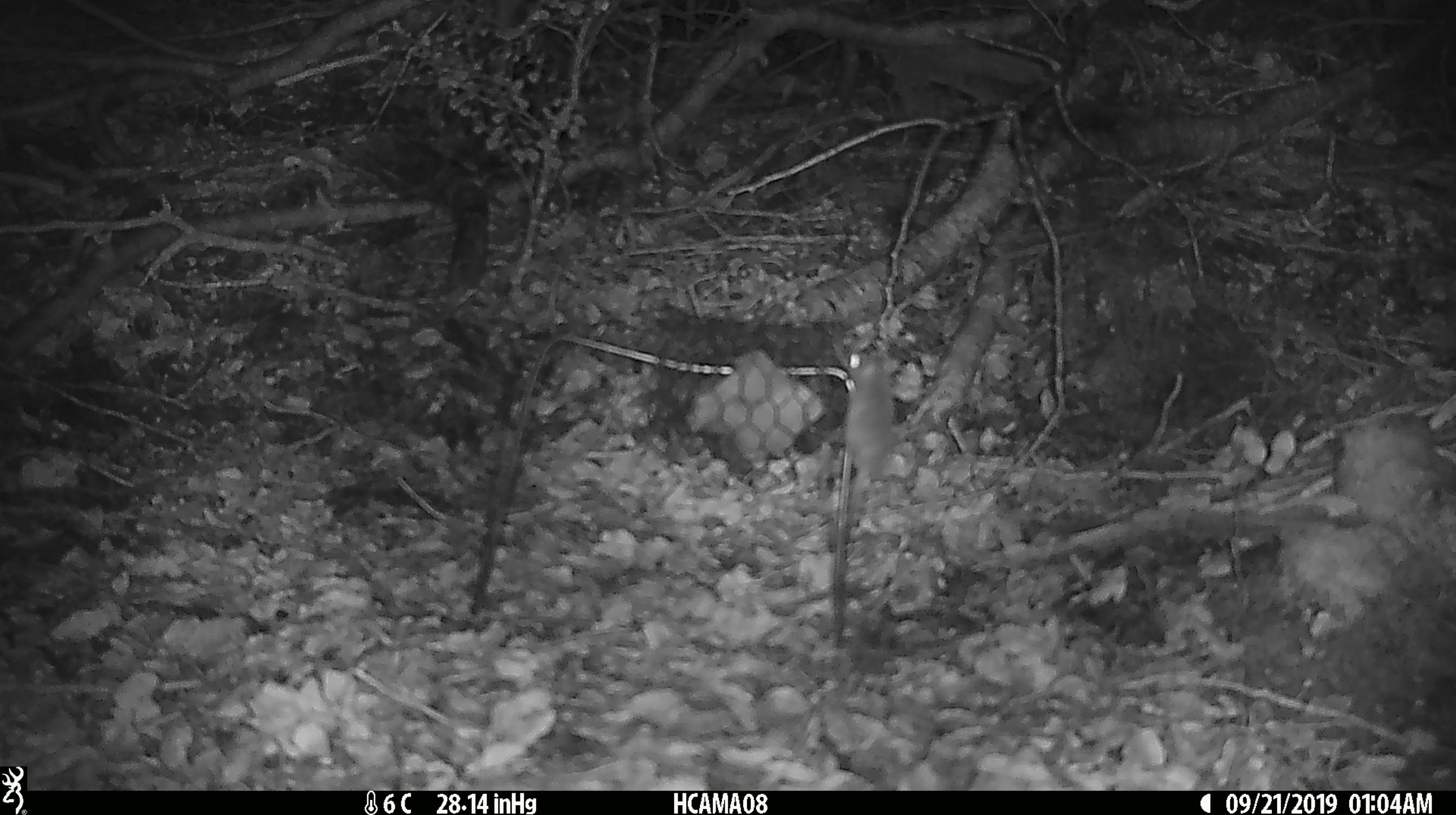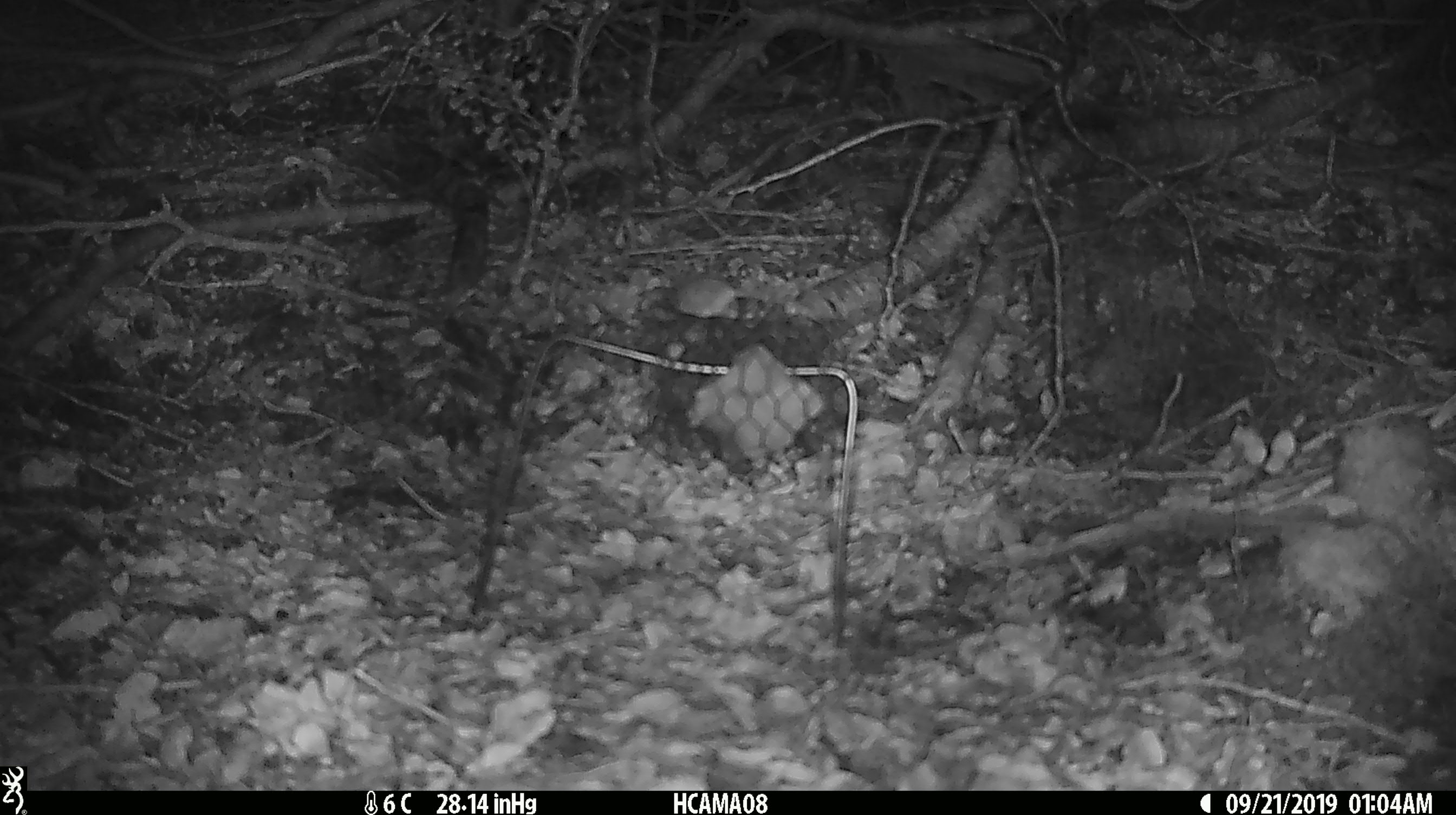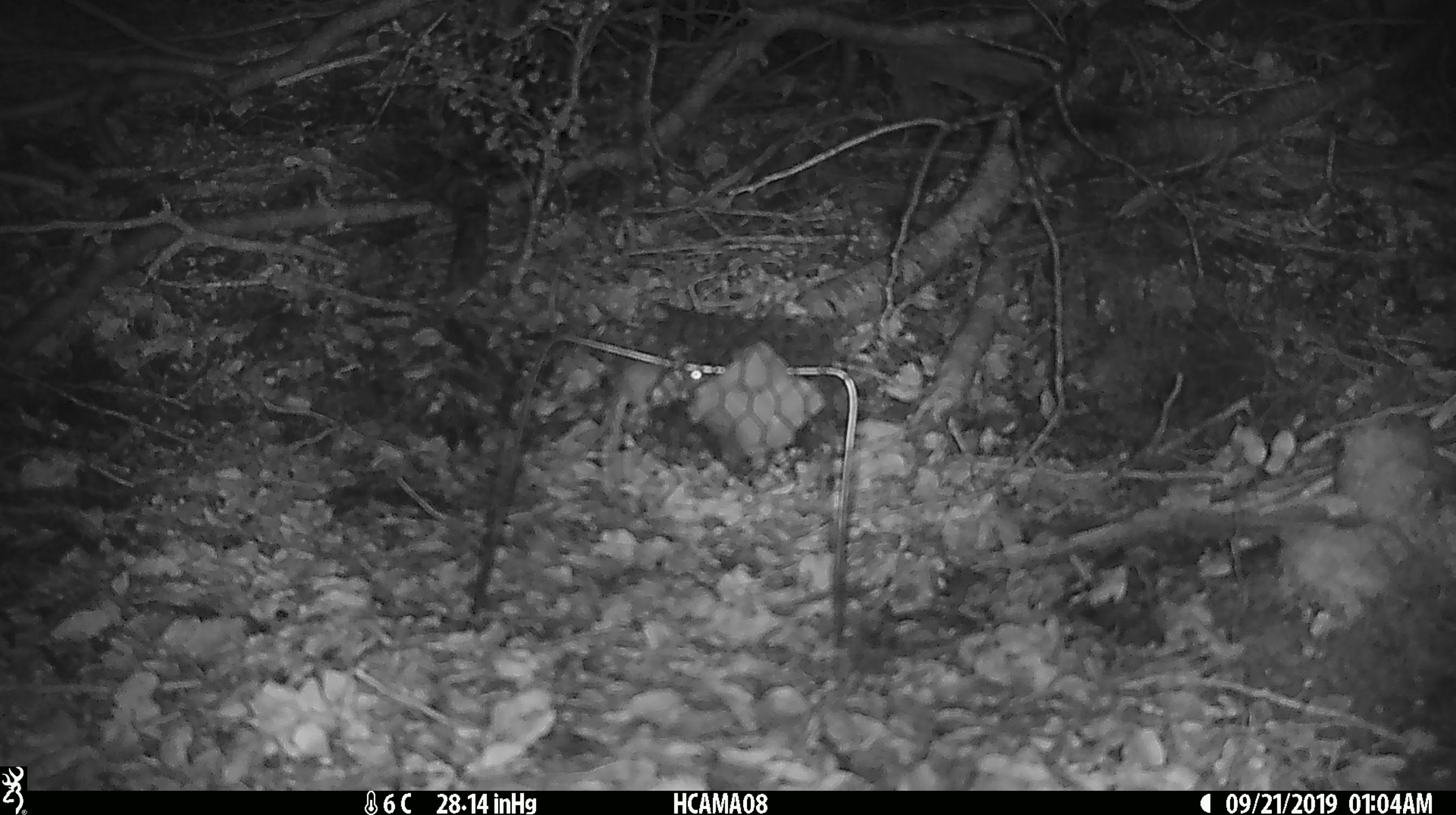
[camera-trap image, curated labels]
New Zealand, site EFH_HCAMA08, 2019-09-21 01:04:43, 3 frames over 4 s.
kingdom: Animalia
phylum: Chordata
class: Mammalia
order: Rodentia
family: Muridae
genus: Mus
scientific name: Mus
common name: mouse